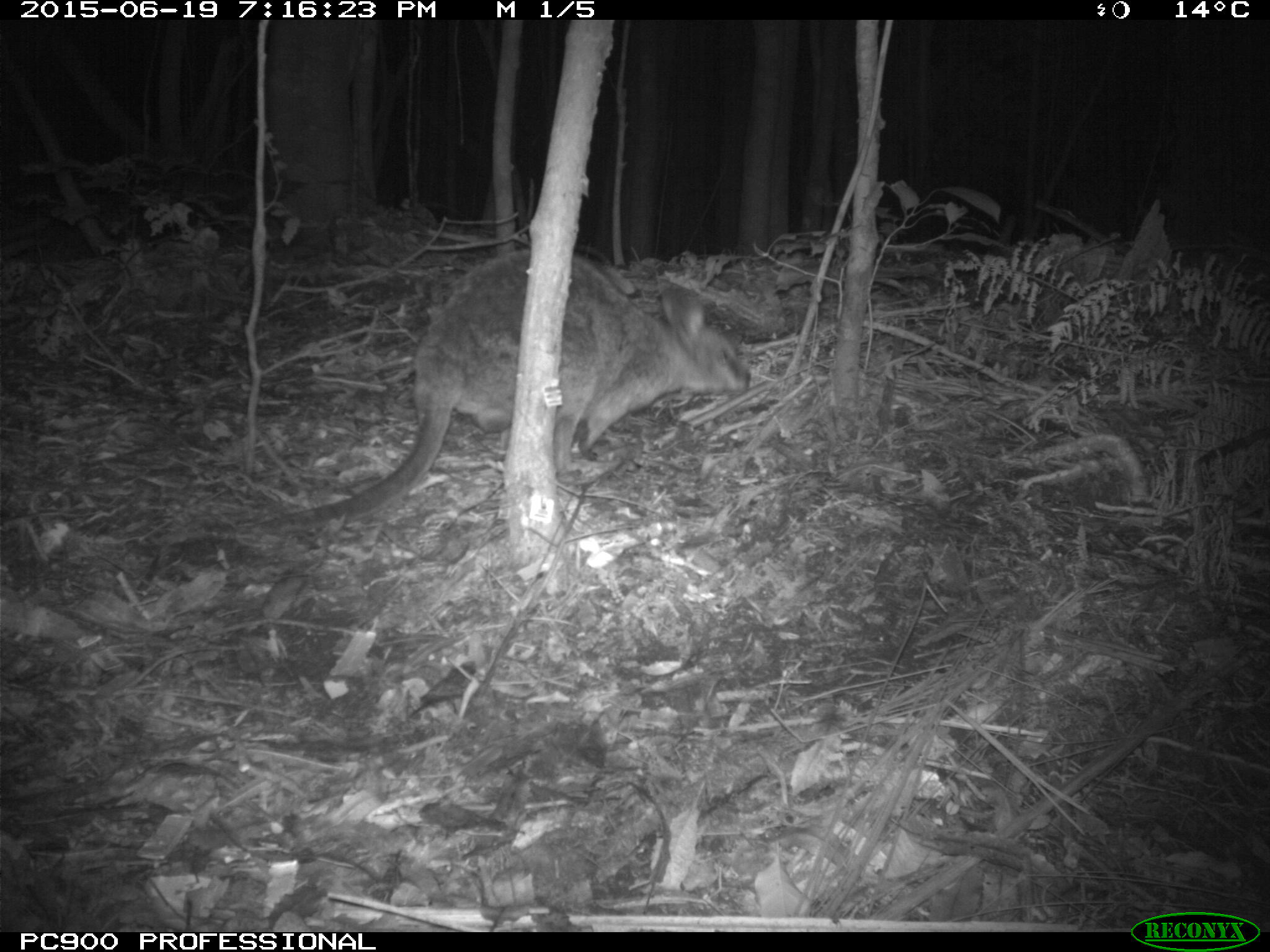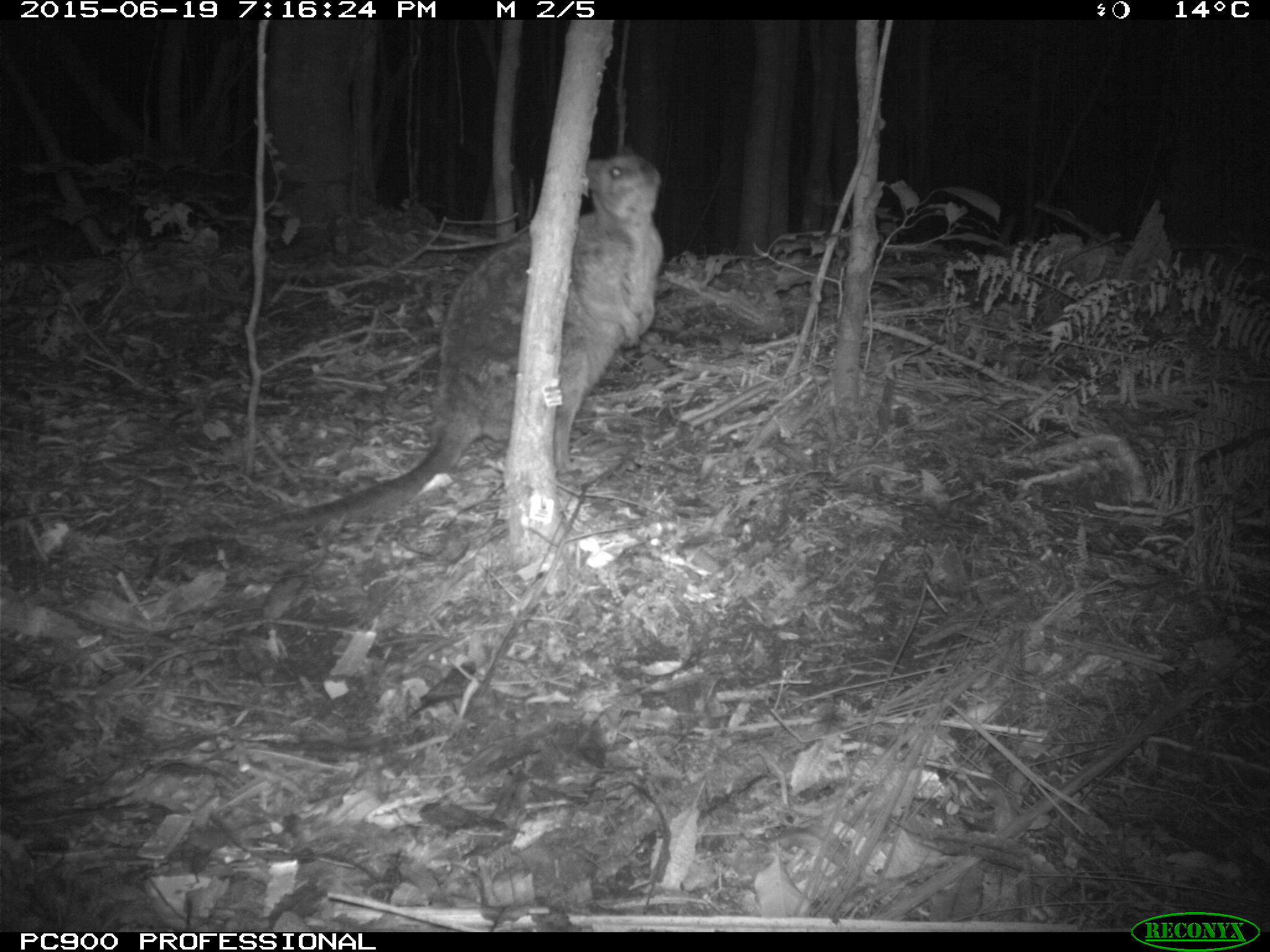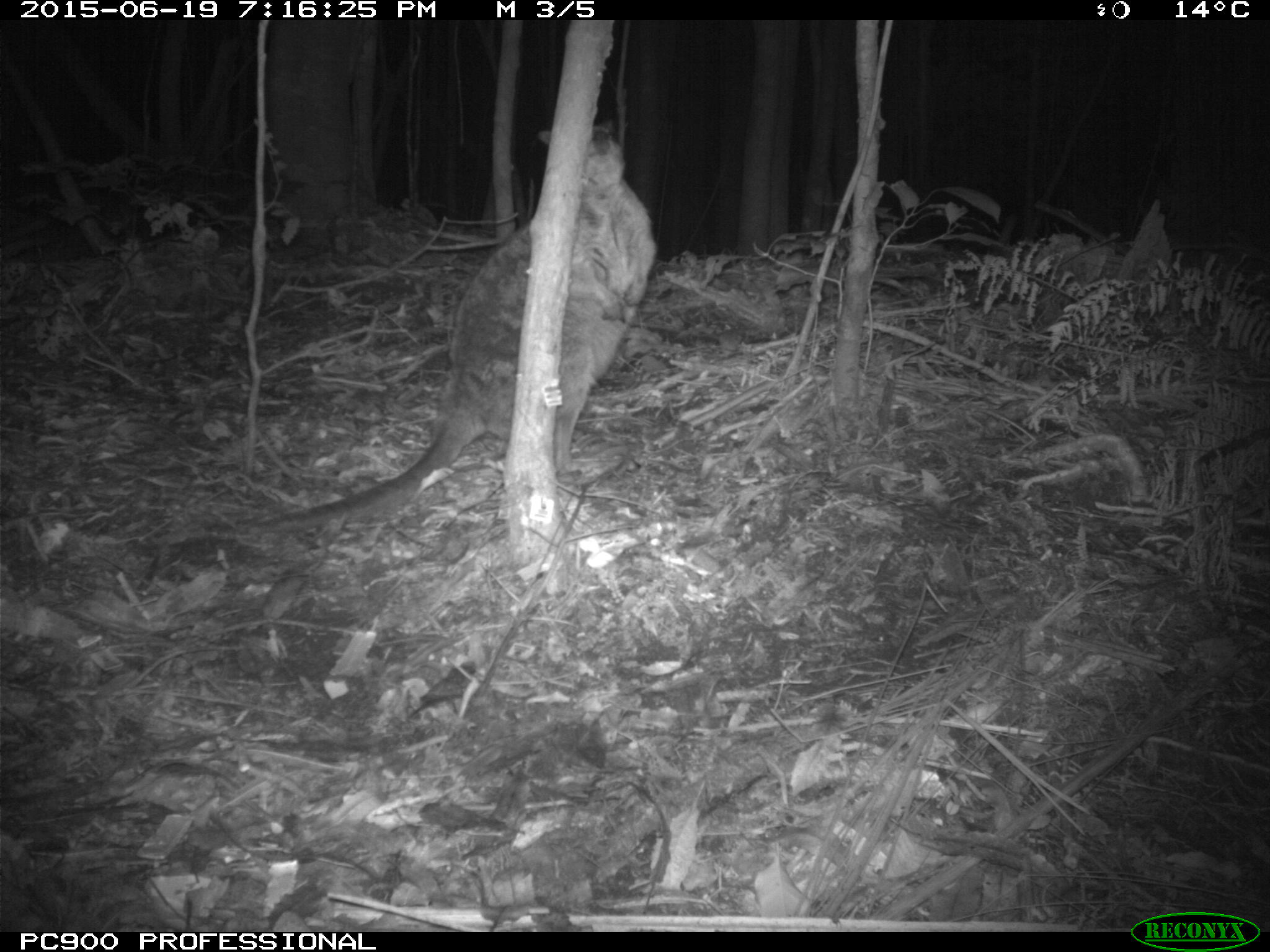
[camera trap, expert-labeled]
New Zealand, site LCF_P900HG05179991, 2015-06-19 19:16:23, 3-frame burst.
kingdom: Animalia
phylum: Chordata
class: Mammalia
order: Diprotodontia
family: Macropodidae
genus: Notamacropus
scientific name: Notamacropus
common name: wallaby